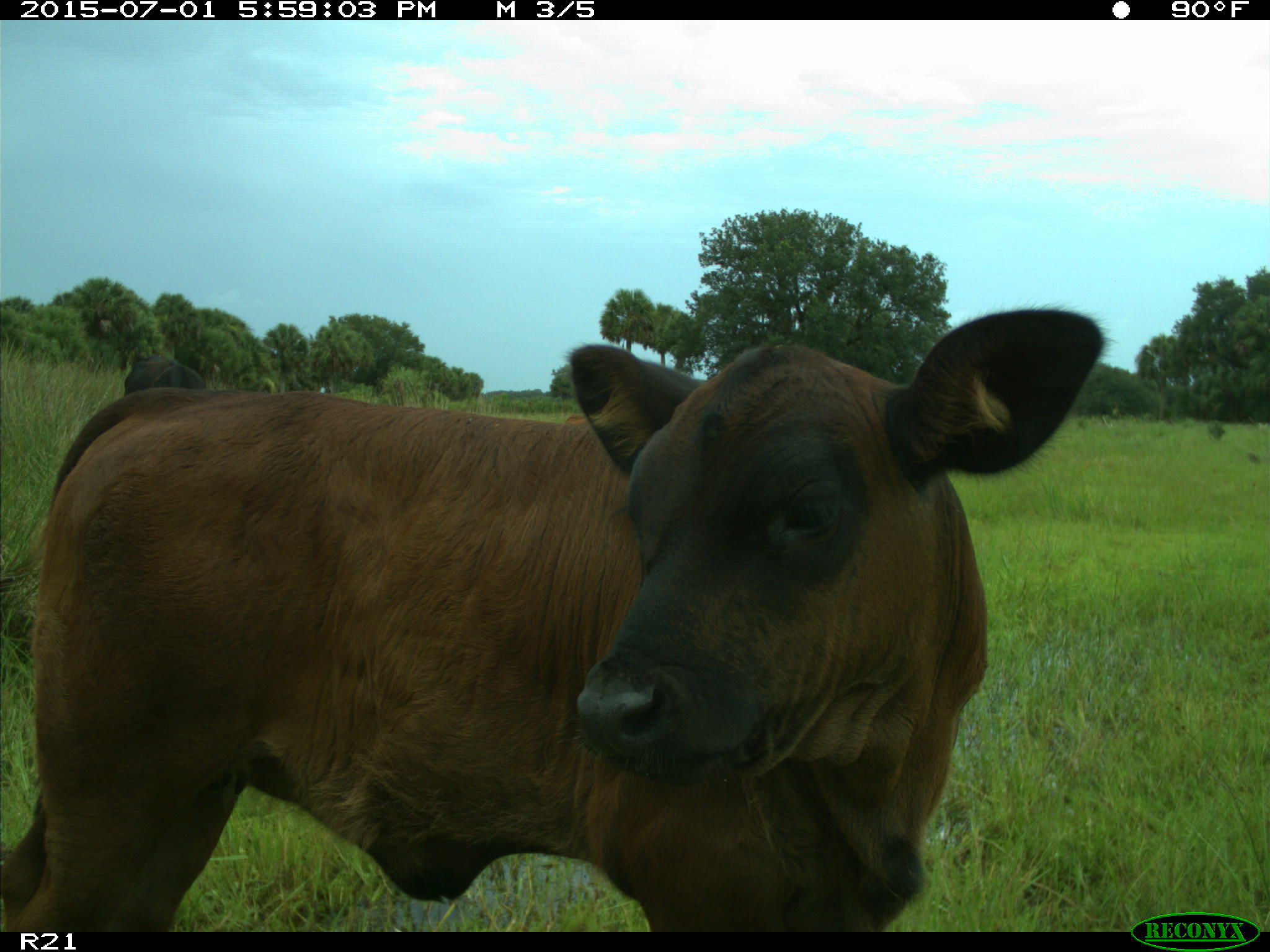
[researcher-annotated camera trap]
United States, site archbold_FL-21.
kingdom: Animalia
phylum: Chordata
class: Mammalia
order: Artiodactyla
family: Bovidae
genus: Bos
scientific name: Bos taurus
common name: domestic cow